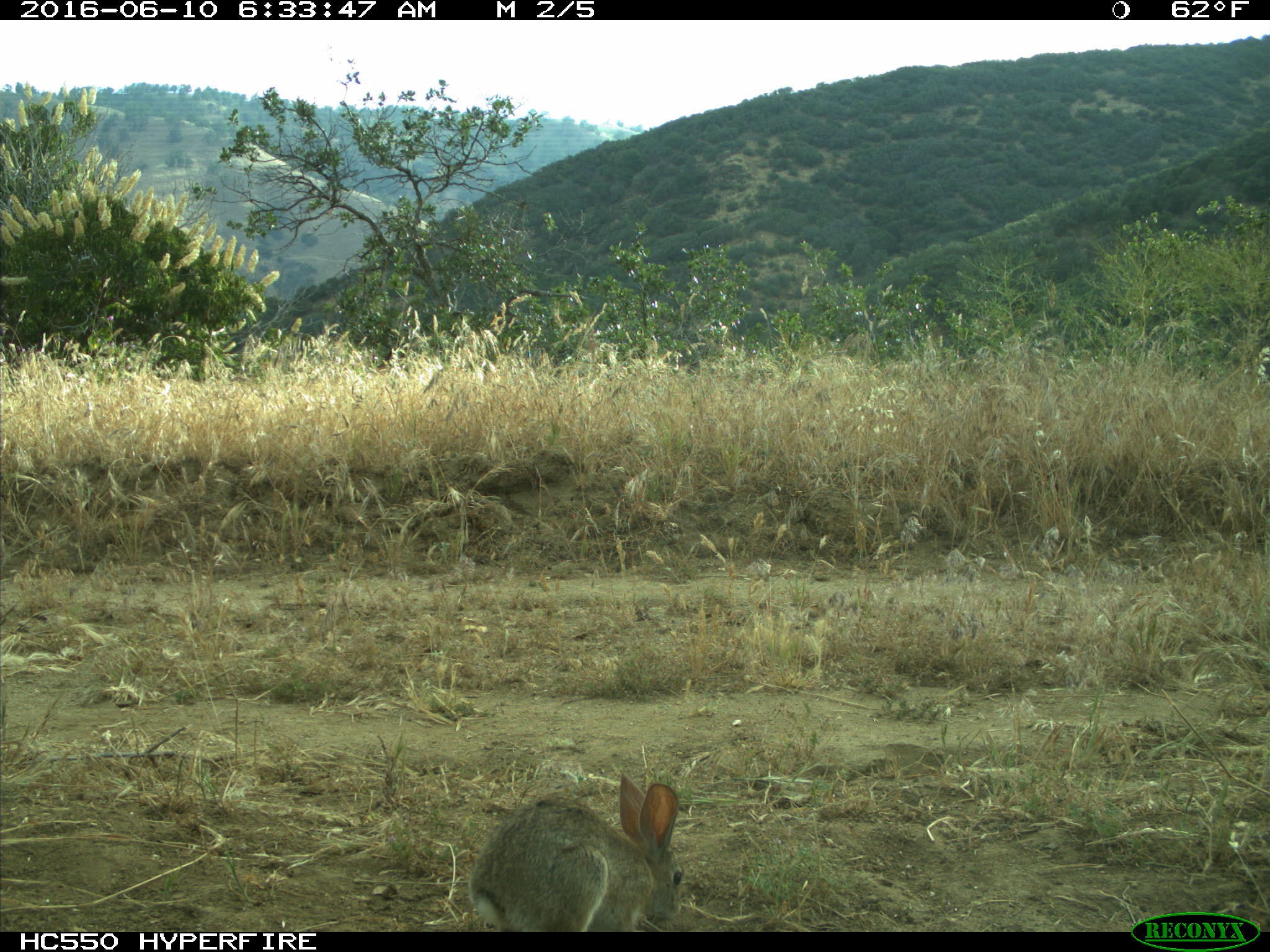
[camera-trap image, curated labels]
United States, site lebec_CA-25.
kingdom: Animalia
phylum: Chordata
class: Mammalia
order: Lagomorpha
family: Leporidae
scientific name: Leporidae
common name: rabbits and hares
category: unidentified rabbit